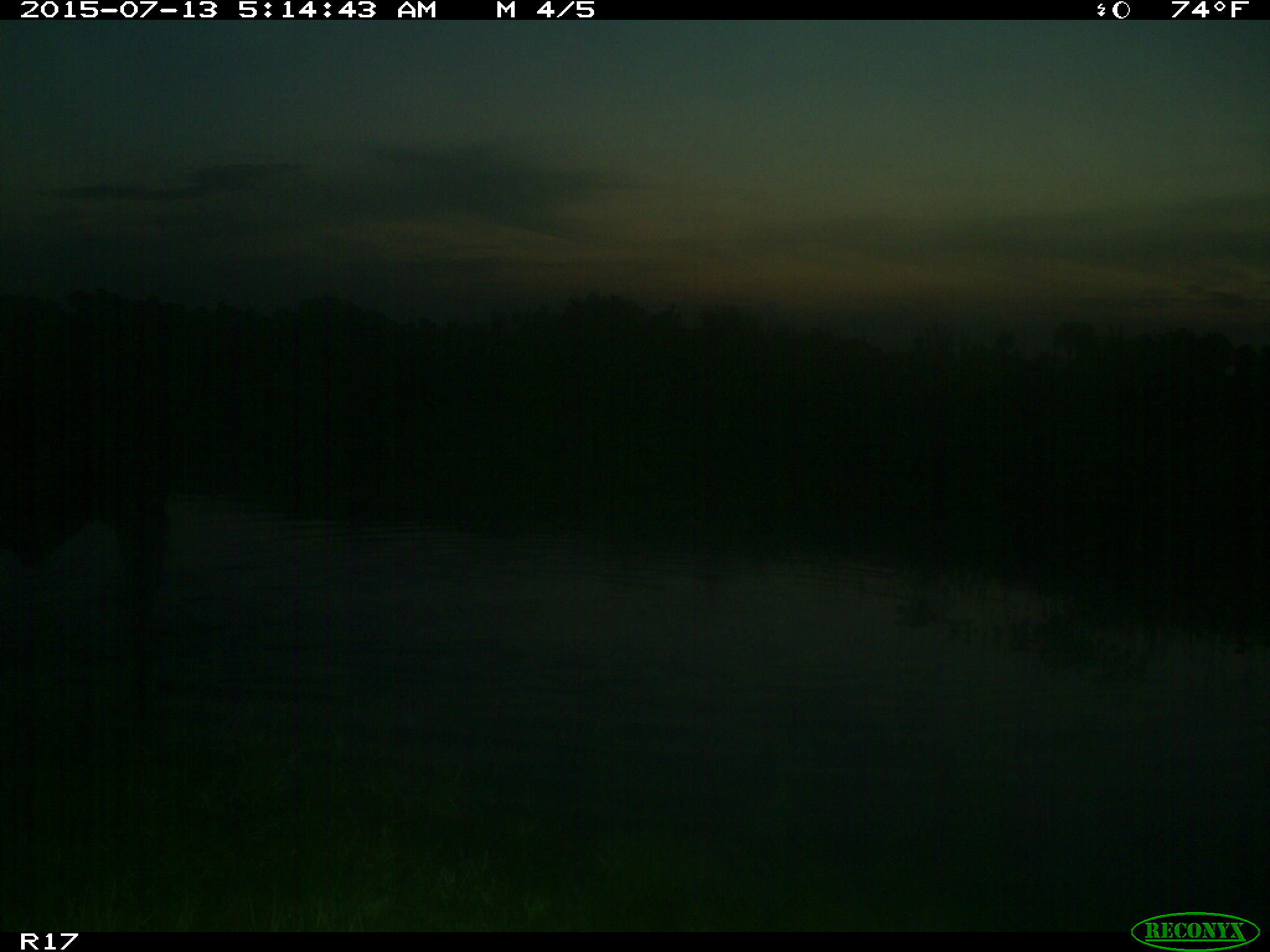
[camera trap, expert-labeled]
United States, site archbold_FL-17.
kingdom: Animalia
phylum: Chordata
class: Mammalia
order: Artiodactyla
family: Bovidae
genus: Bos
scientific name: Bos taurus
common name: domestic cow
Bos taurus (domestic cow).